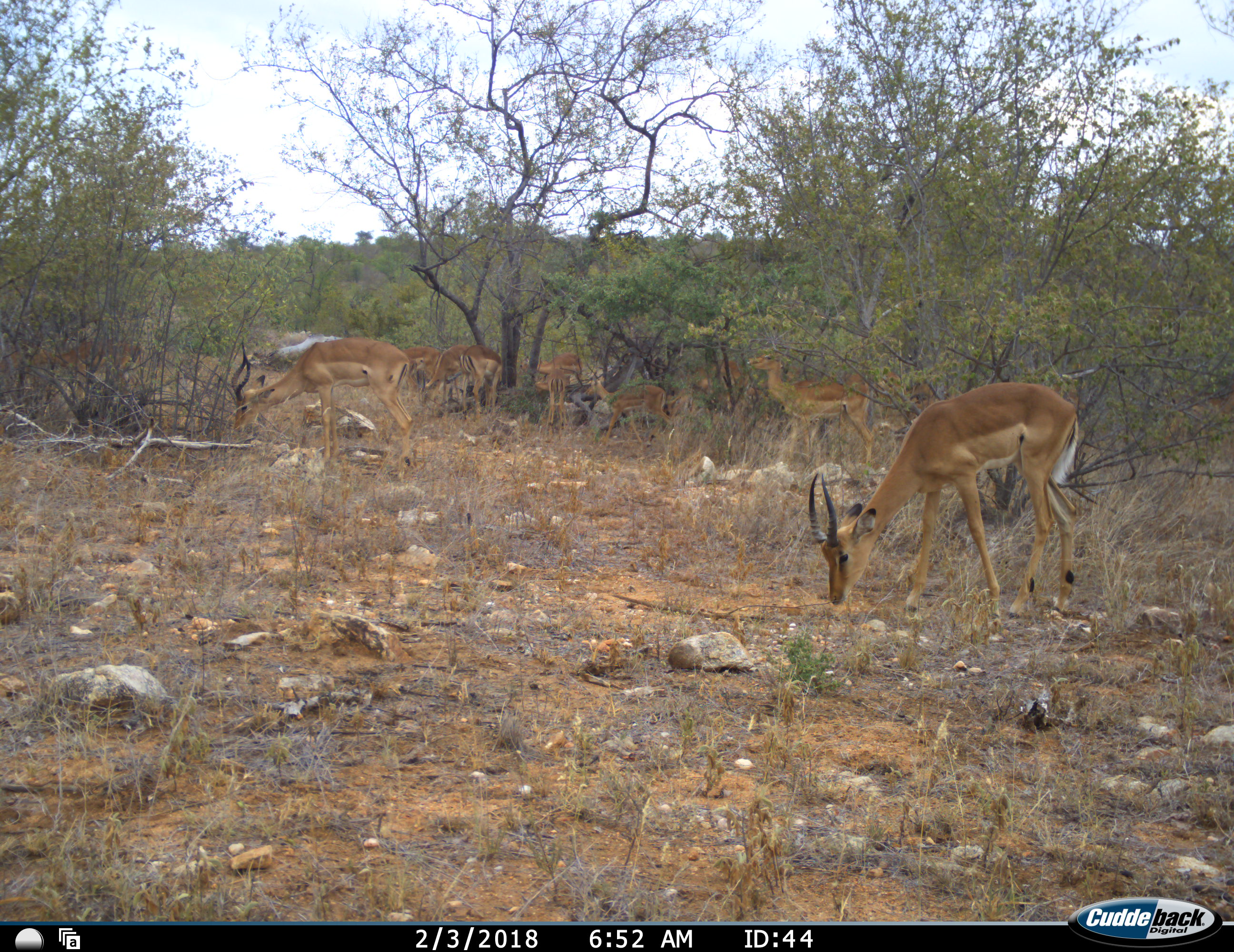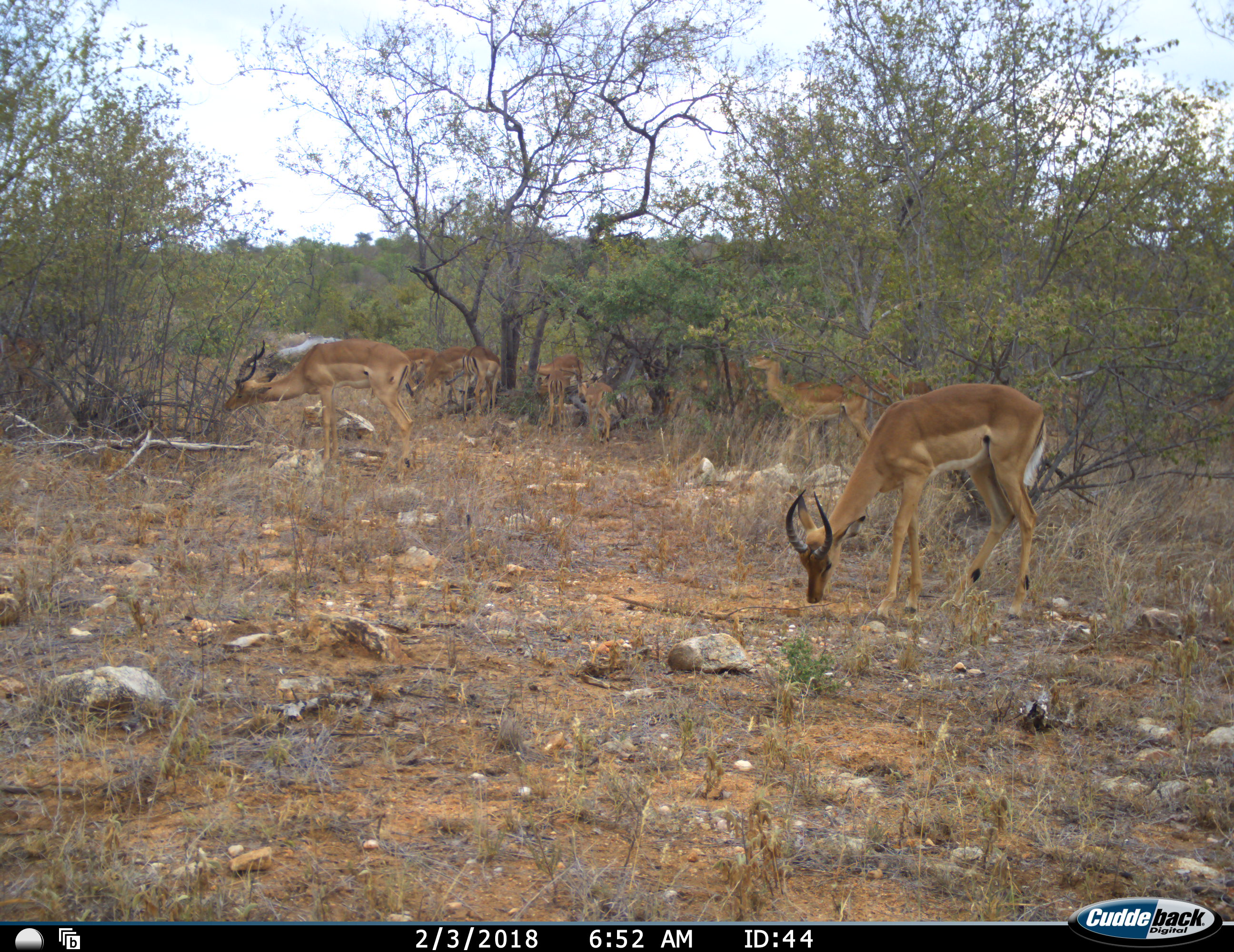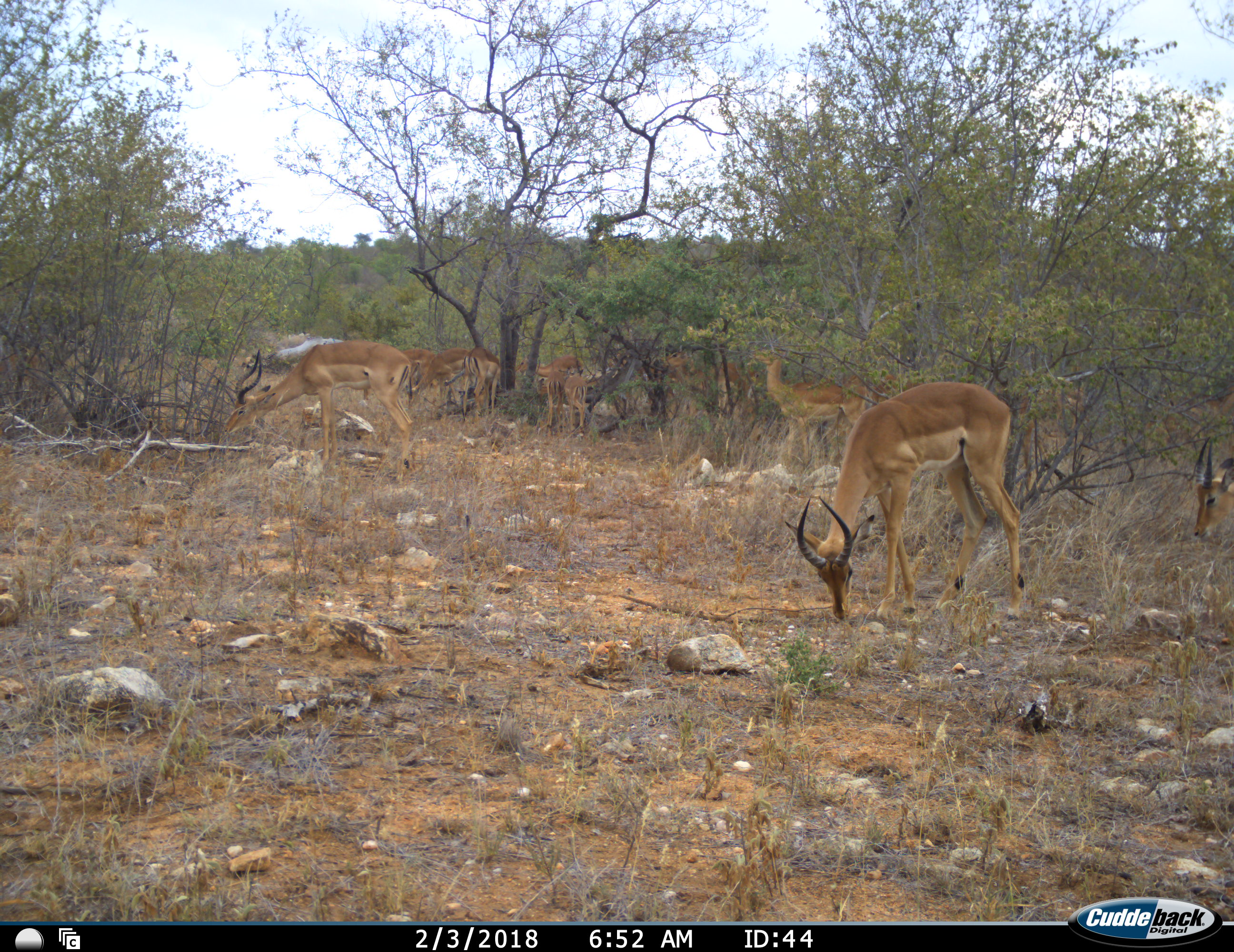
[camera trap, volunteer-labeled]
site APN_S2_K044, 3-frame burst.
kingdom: Animalia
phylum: Chordata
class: Mammalia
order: Artiodactyla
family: Bovidae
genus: Aepyceros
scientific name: Aepyceros melampus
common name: impala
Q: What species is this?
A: Impala (Aepyceros melampus).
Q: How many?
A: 11-50.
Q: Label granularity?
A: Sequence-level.